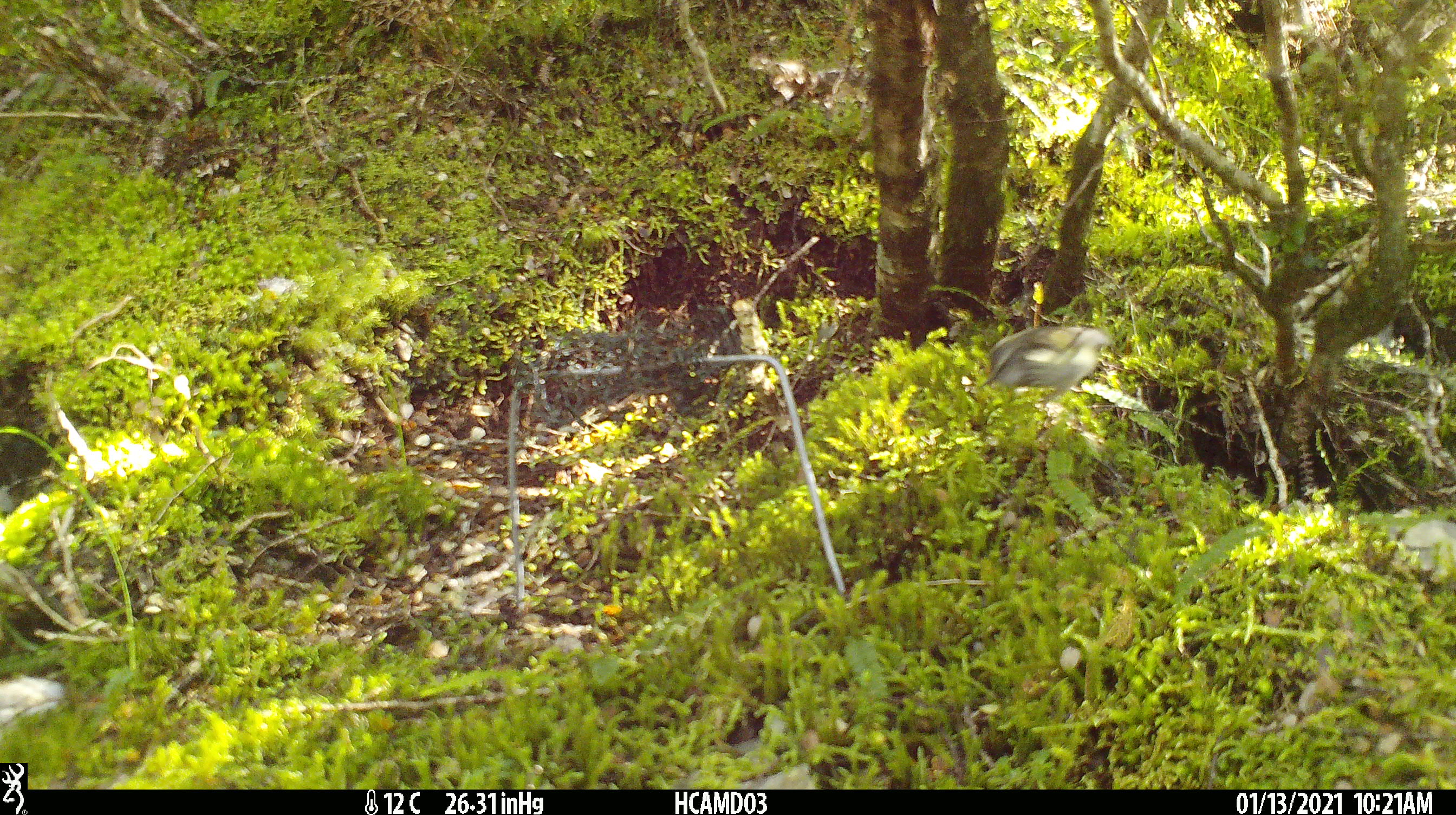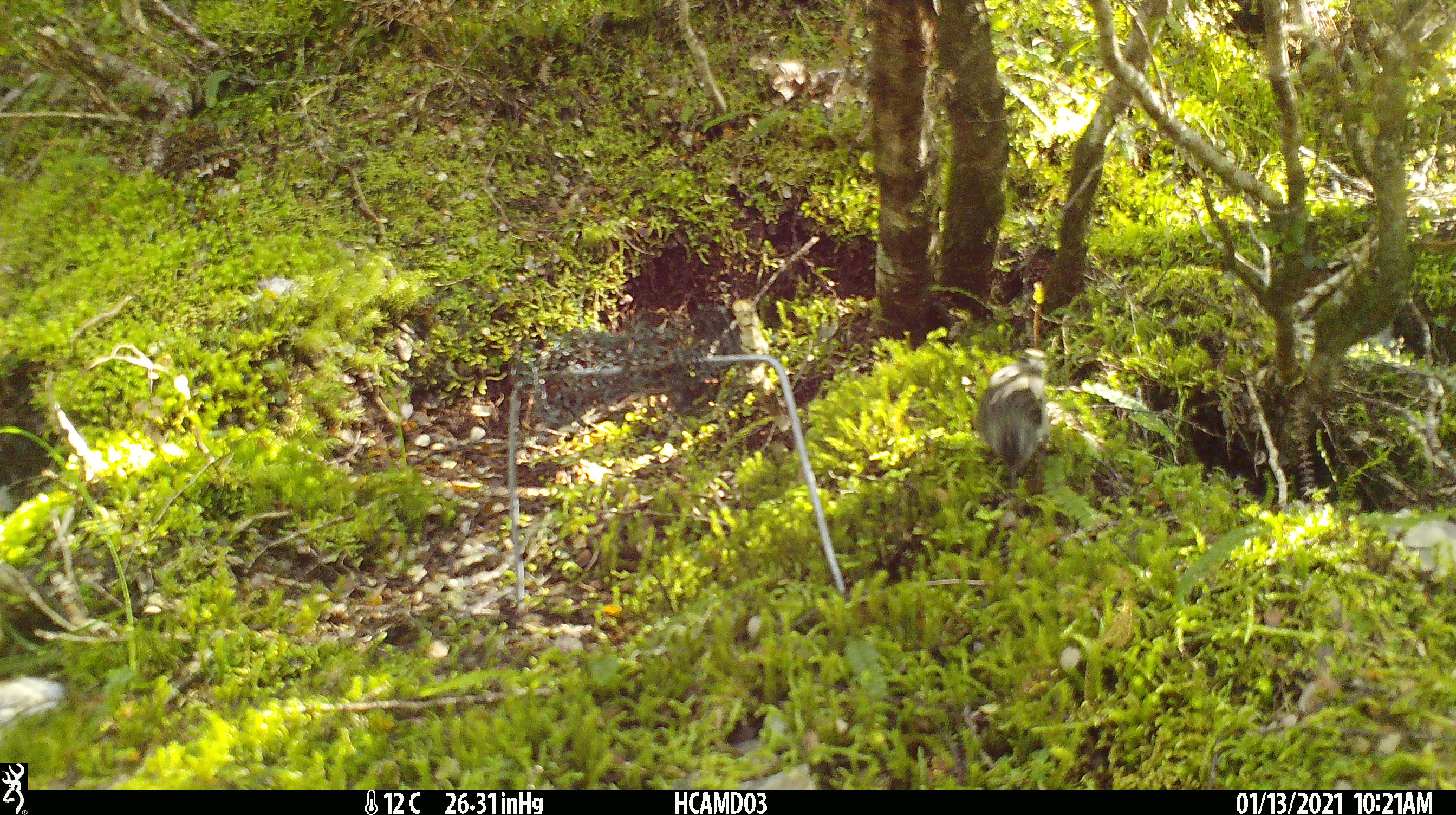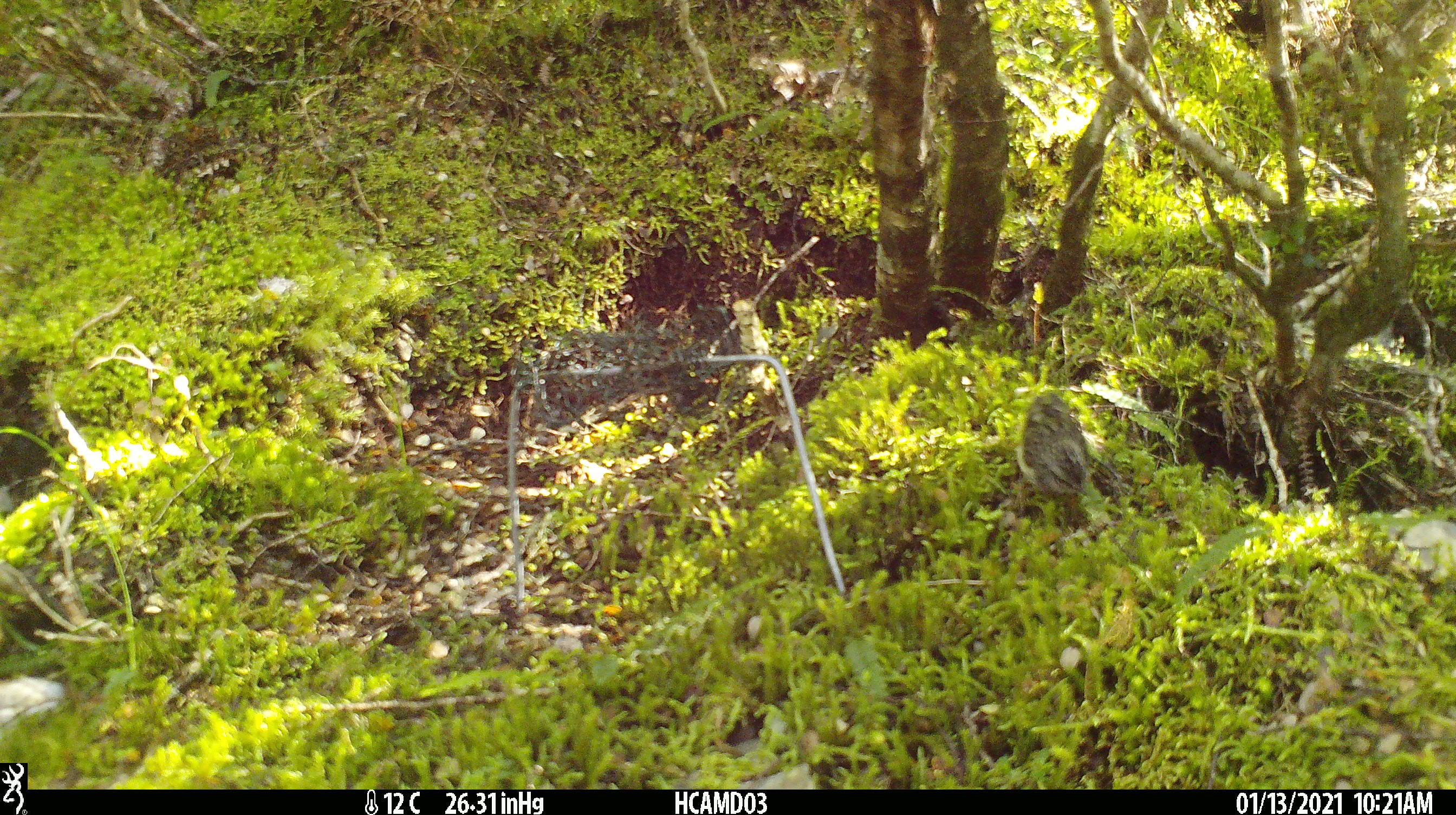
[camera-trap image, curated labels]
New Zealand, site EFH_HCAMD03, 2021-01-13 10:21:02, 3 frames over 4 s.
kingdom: Animalia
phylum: Chordata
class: Aves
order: Passeriformes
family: Acanthisittidae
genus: Acanthisitta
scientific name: Acanthisitta chloris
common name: rifleman